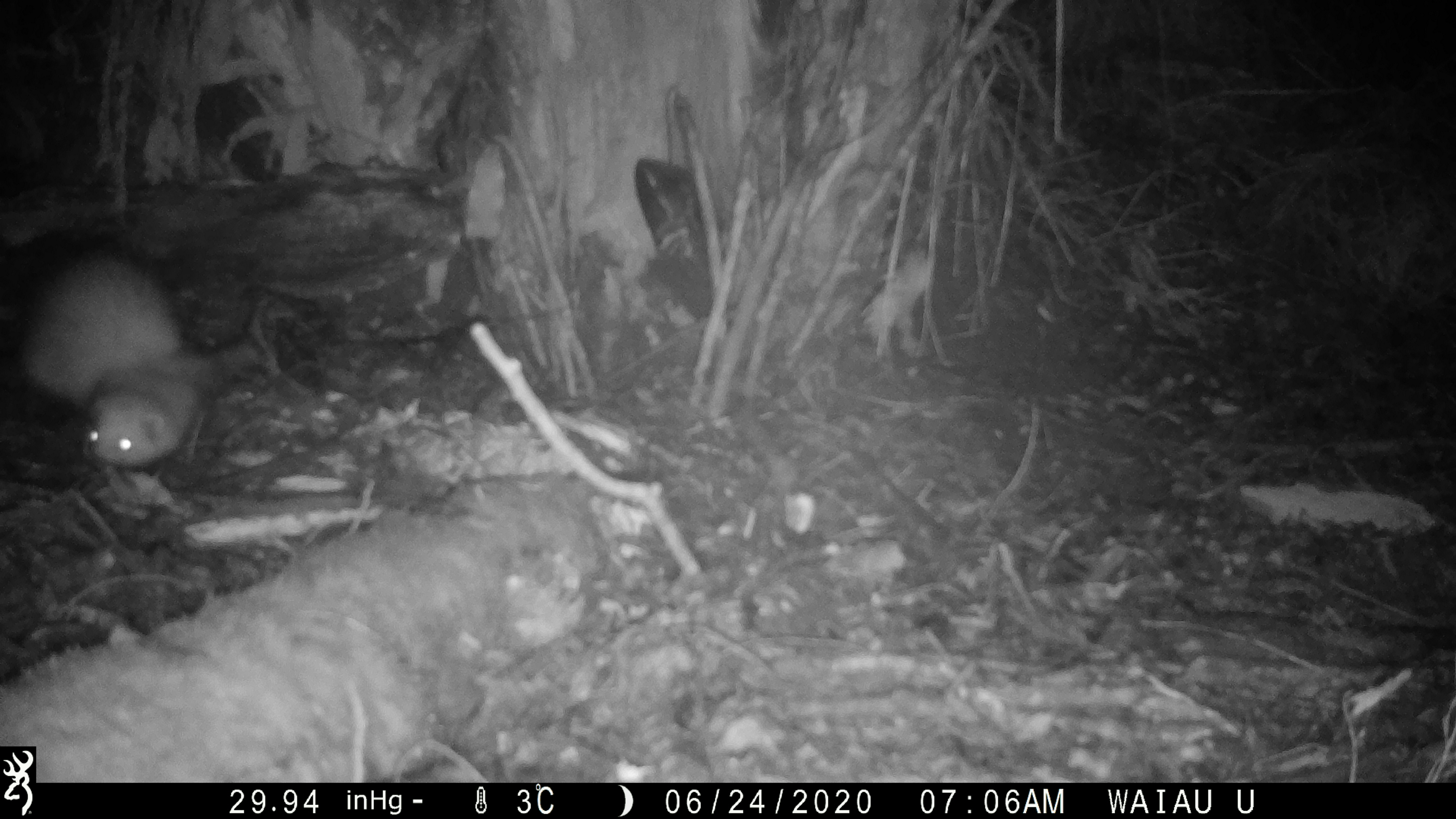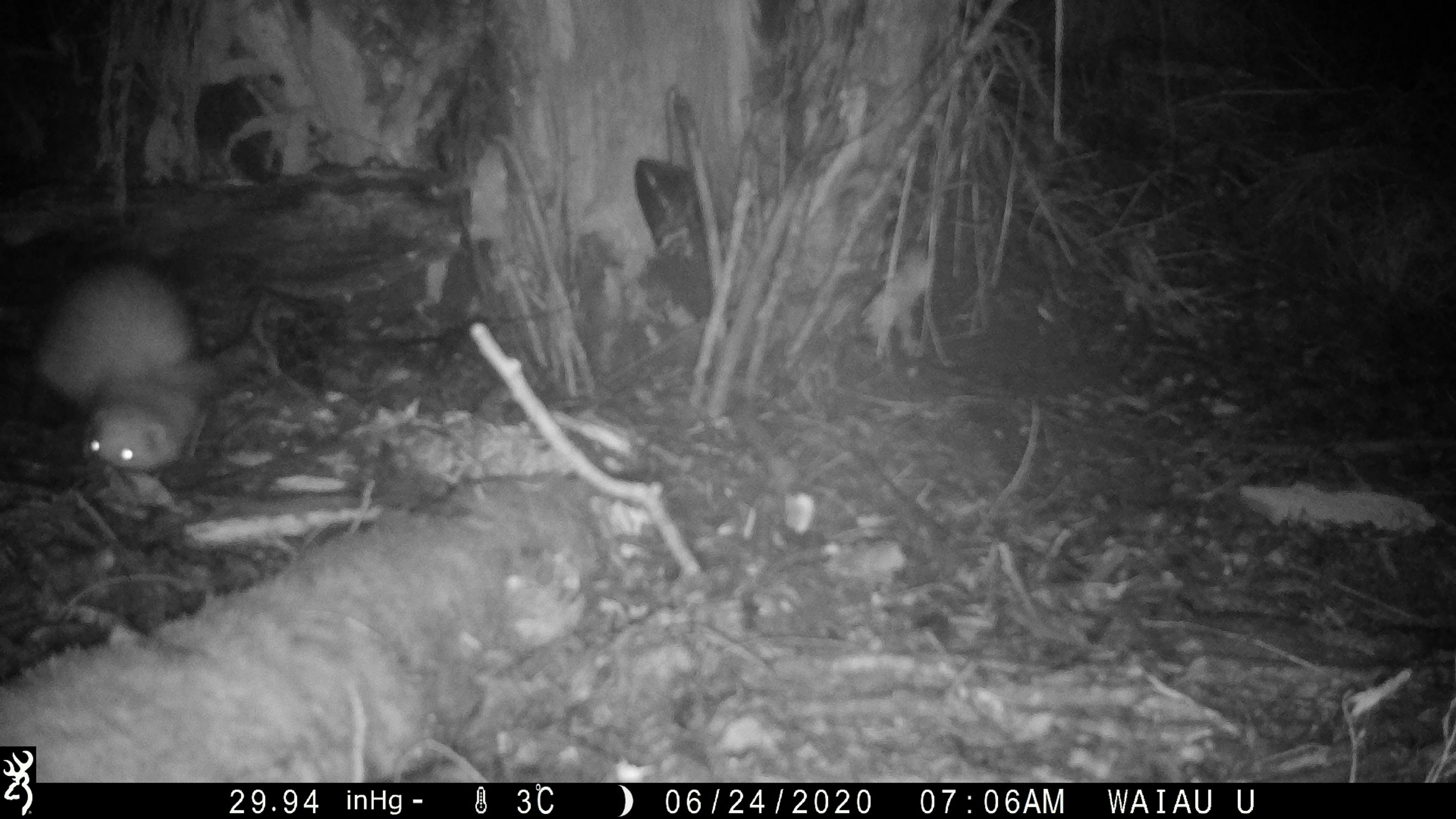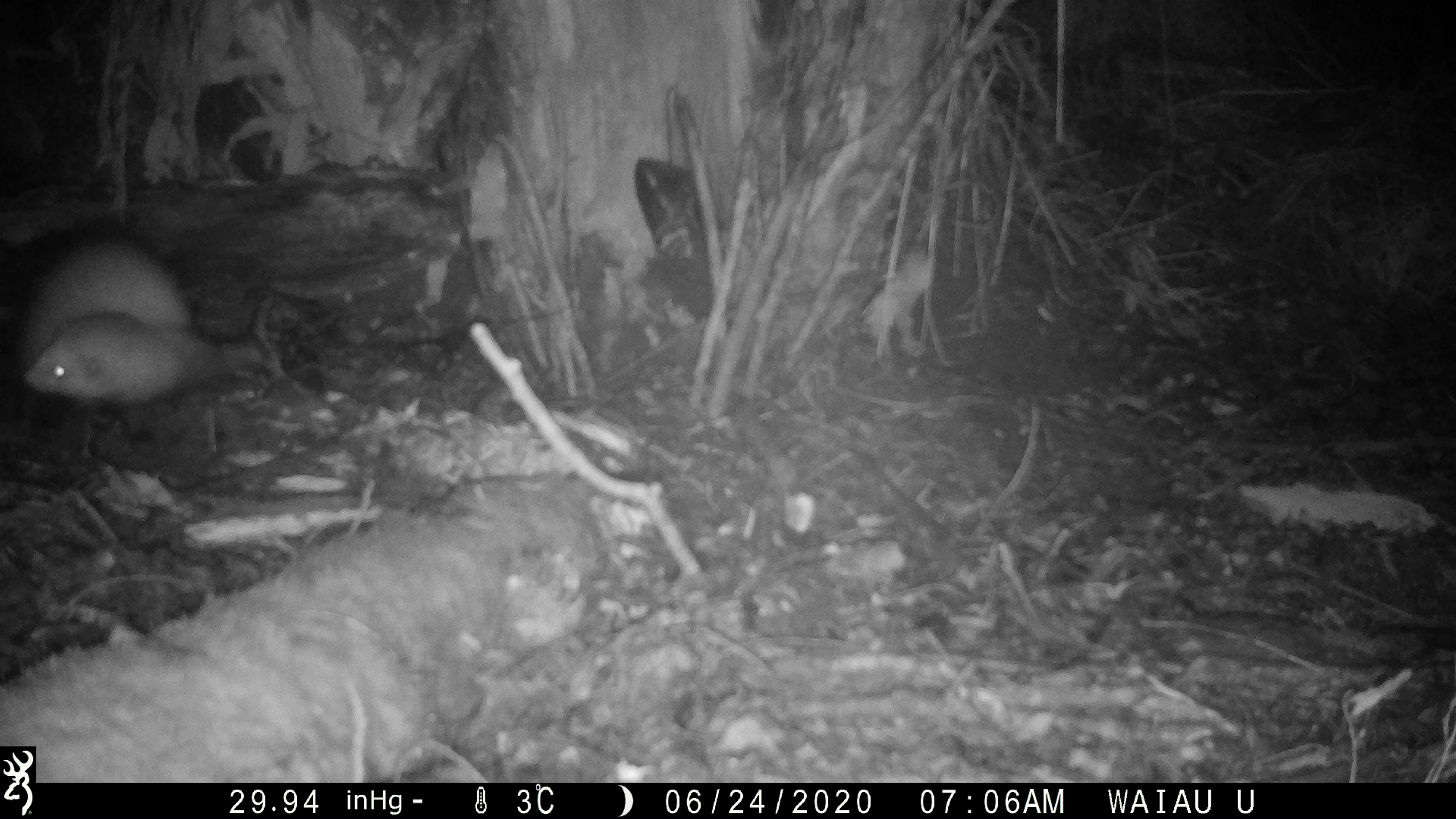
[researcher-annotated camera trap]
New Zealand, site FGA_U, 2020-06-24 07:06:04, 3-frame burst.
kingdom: Animalia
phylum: Chordata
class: Mammalia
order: Carnivora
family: Mustelidae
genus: Mustela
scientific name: Mustela furo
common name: ferret